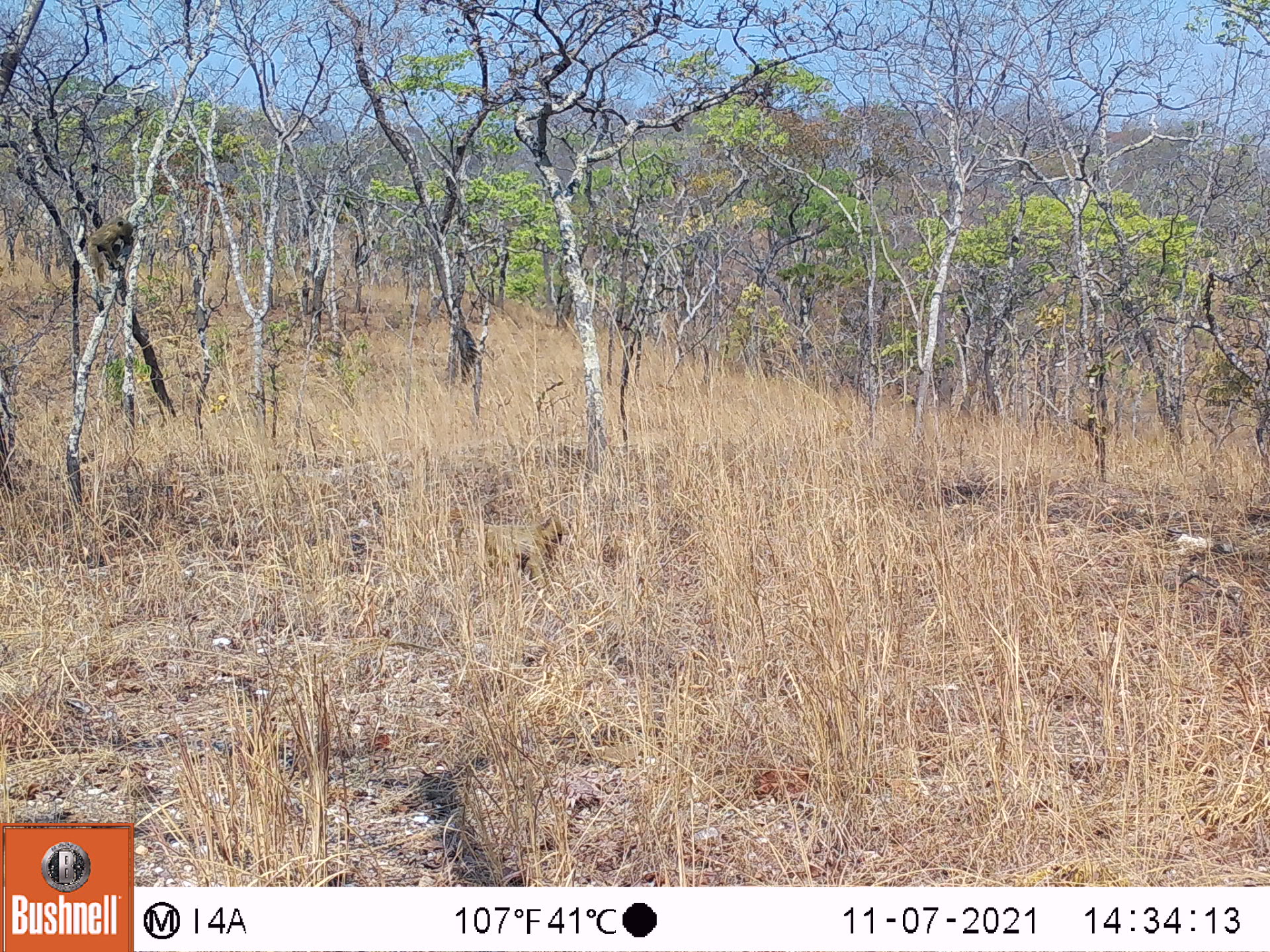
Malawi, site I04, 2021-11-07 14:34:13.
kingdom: Animalia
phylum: Chordata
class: Mammalia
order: Primates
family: Cercopithecidae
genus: Papio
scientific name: Papio cynocephalus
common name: yellow baboon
Yellow baboon (Papio cynocephalus), count 2.